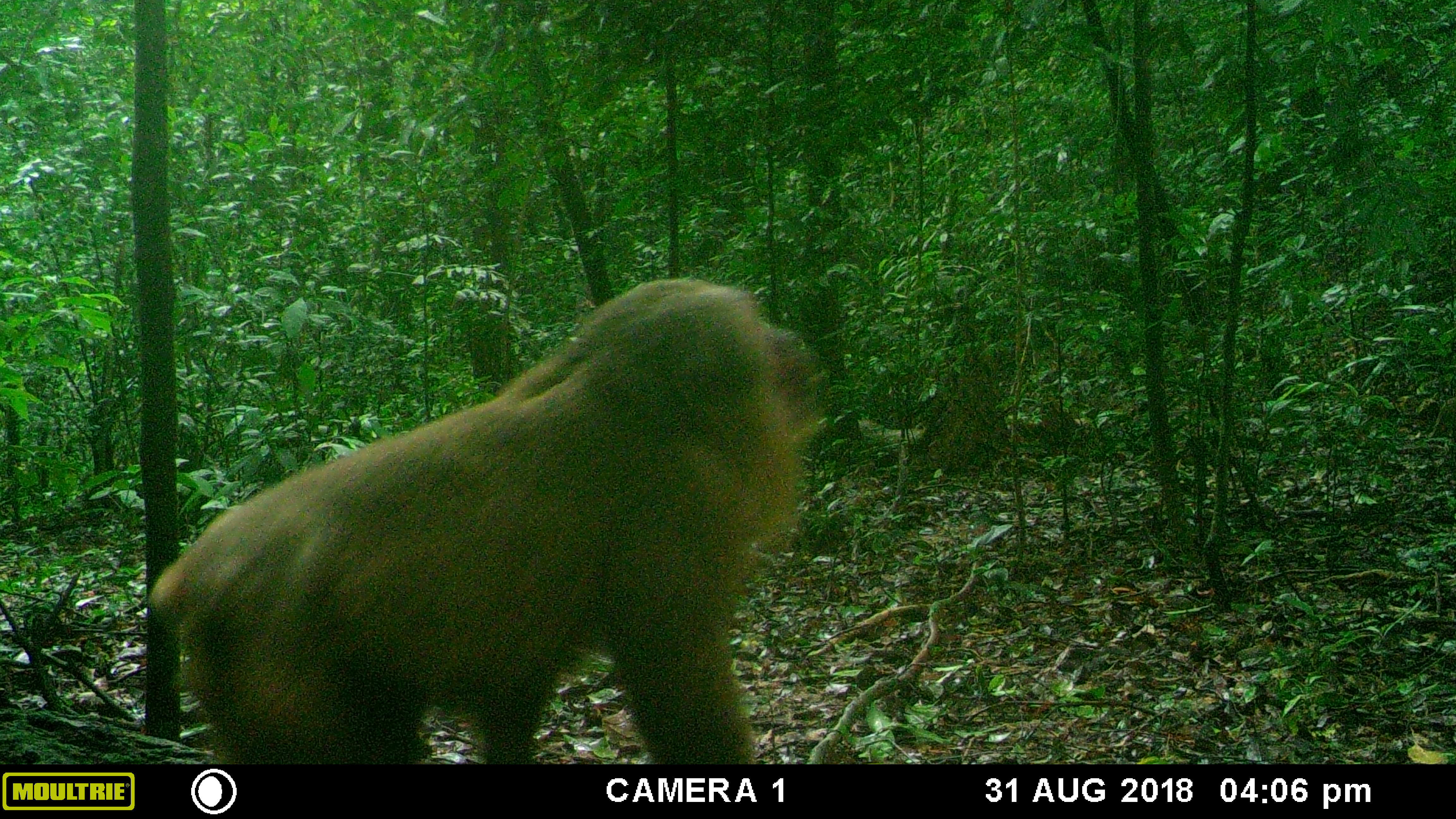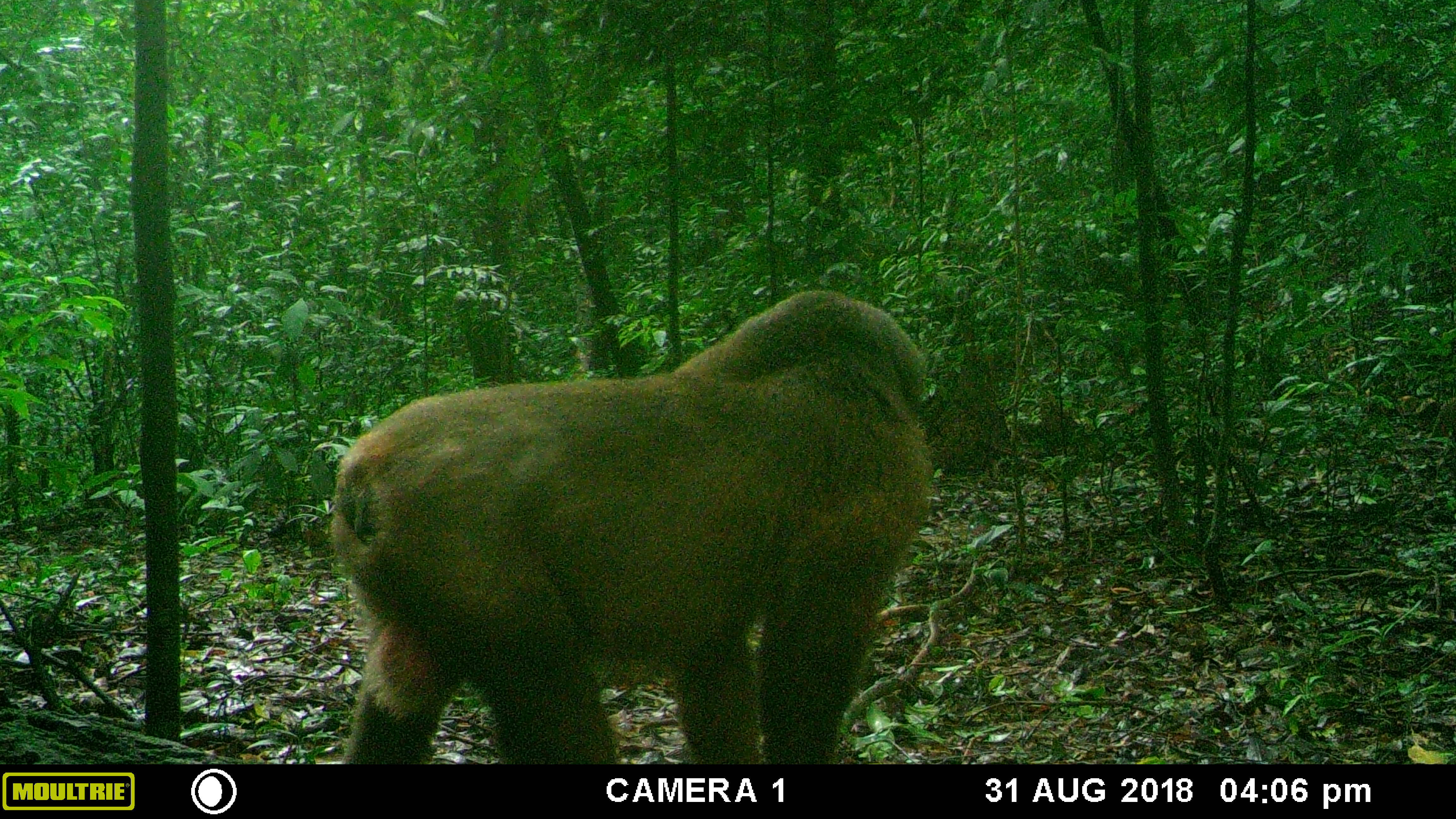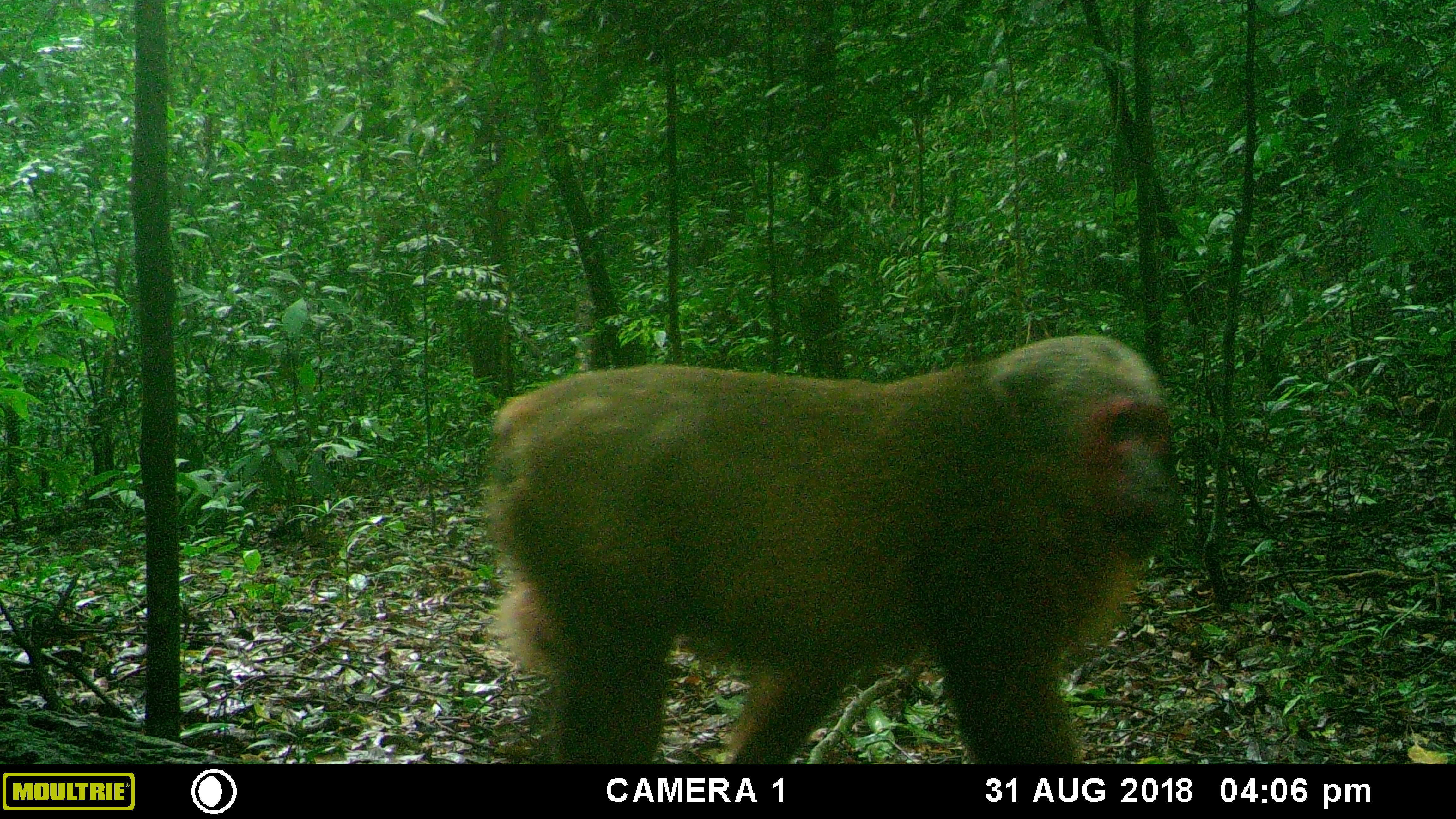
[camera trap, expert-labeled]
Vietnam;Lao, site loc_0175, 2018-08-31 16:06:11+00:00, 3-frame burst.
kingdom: Animalia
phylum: Chordata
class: Mammalia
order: Primates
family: Cercopithecidae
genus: Macaca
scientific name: Macaca arctoides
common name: stump-tailed macaque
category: stump tailed macaque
Stump tailed macaque (stump-tailed macaque) (Macaca arctoides). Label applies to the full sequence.